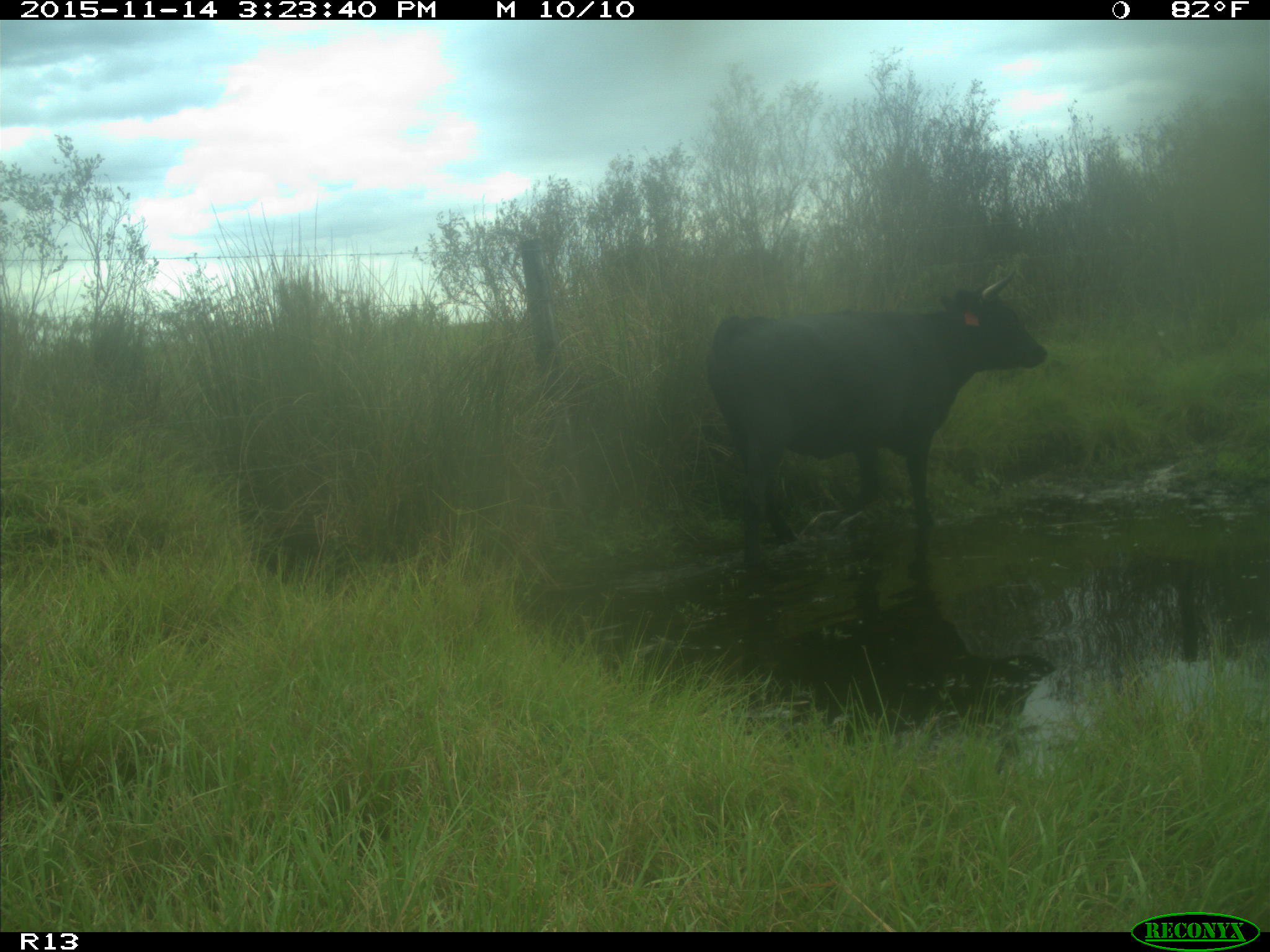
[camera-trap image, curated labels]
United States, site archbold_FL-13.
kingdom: Animalia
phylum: Chordata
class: Mammalia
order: Artiodactyla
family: Bovidae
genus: Bos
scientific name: Bos taurus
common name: domestic cow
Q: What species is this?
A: Bos taurus (domestic cow).